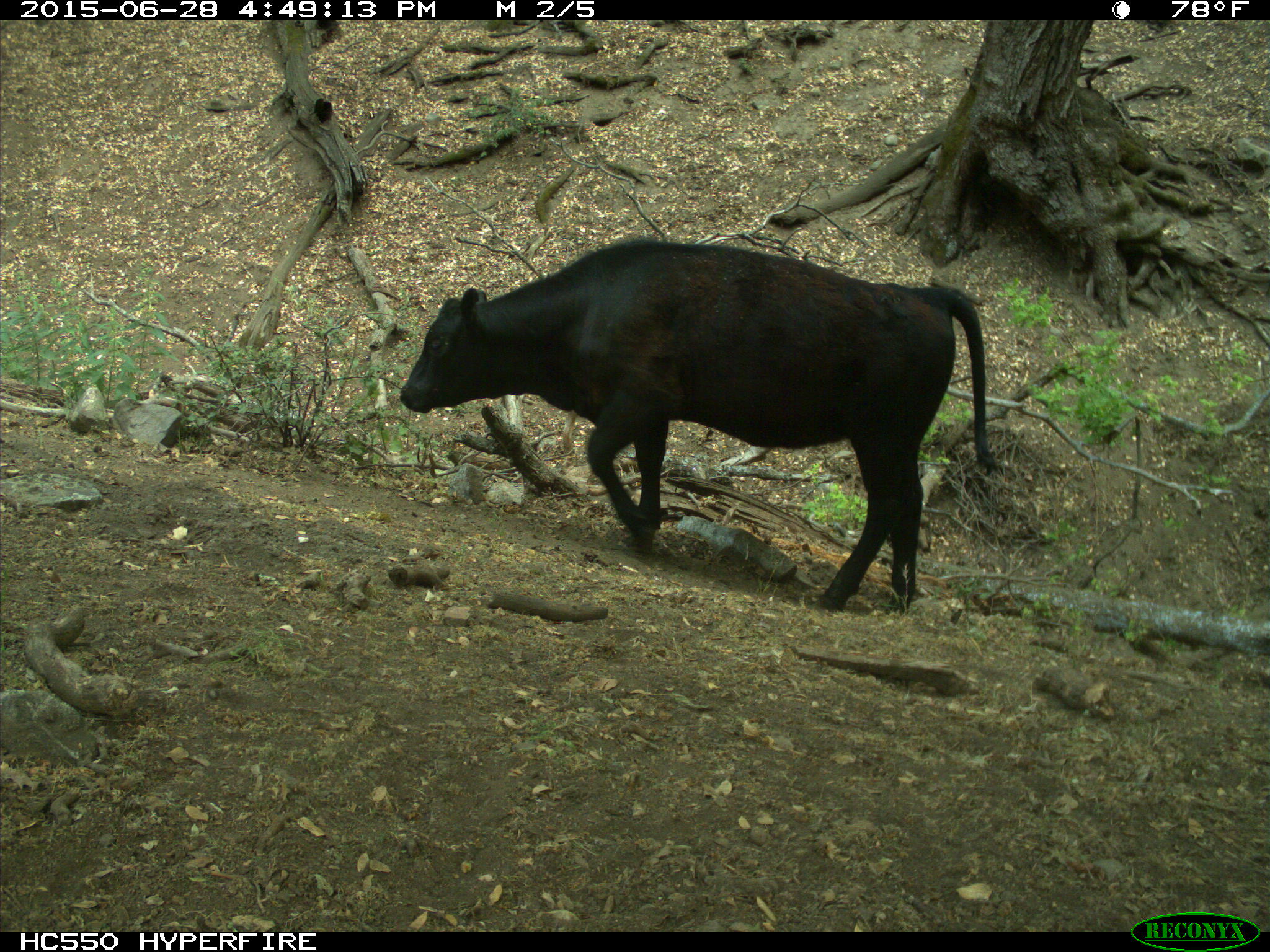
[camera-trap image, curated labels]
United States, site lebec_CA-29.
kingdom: Animalia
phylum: Chordata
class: Mammalia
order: Artiodactyla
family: Bovidae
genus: Bos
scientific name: Bos taurus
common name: domestic cow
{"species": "Bos taurus (domestic cow)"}